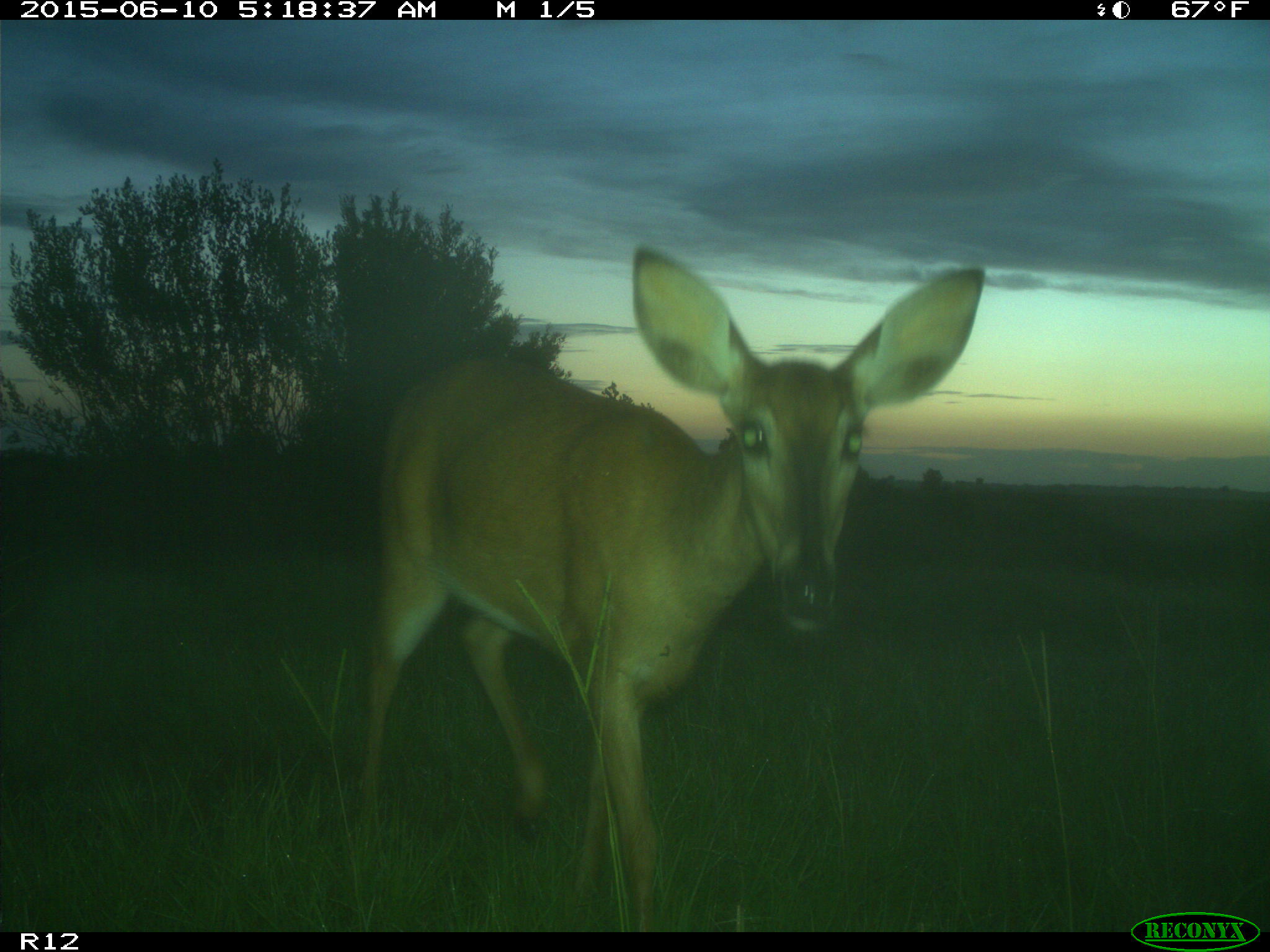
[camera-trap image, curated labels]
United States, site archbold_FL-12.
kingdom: Animalia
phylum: Chordata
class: Mammalia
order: Artiodactyla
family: Cervidae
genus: Odocoileus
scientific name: Odocoileus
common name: deer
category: unidentified deer